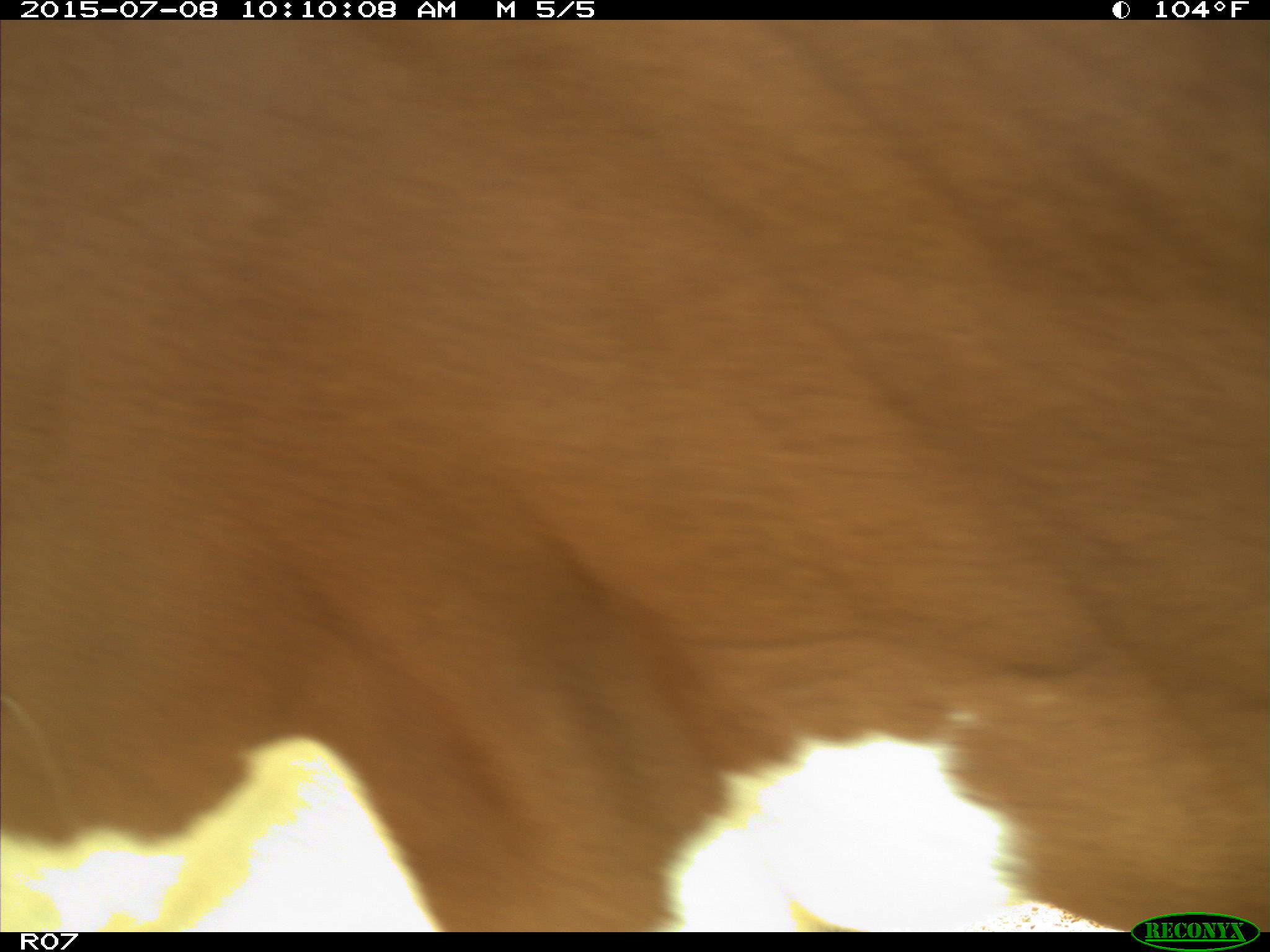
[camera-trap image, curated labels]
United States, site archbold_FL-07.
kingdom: Animalia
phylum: Chordata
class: Mammalia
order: Artiodactyla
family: Bovidae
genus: Bos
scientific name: Bos taurus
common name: domestic cow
Bos taurus (domestic cow).